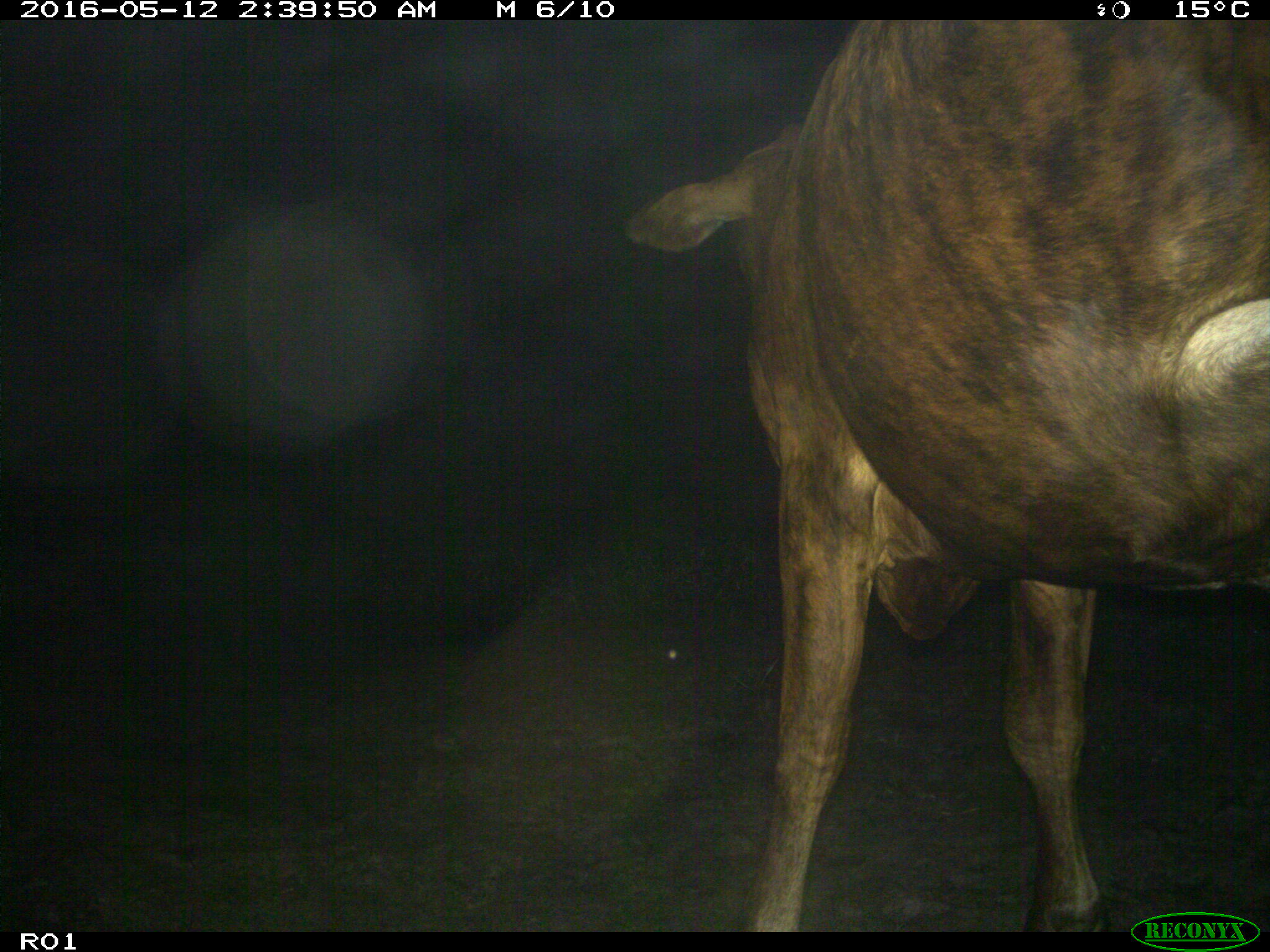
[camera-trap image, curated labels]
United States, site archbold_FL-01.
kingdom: Animalia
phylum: Chordata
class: Mammalia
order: Artiodactyla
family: Bovidae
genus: Bos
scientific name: Bos taurus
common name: domestic cow